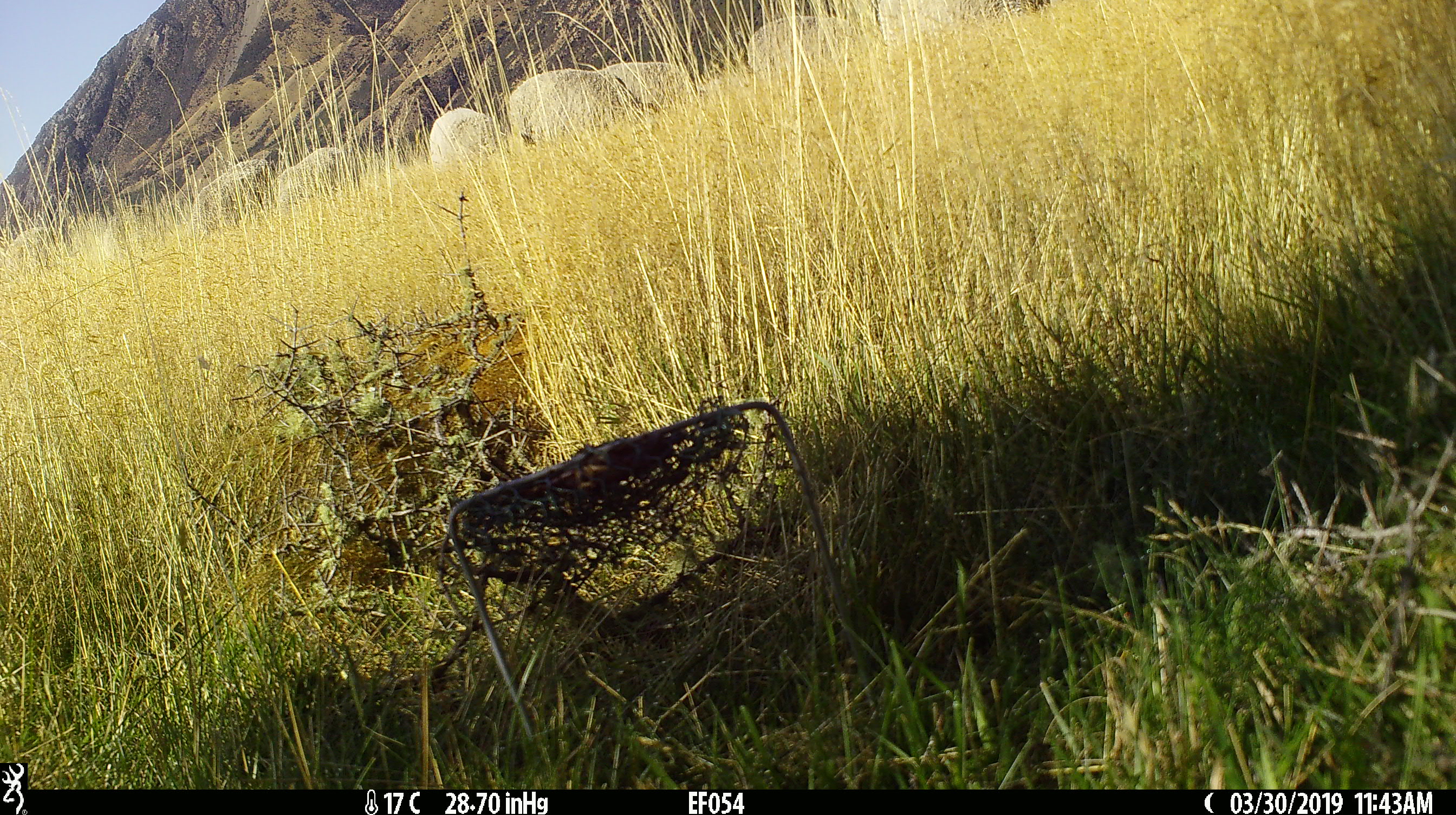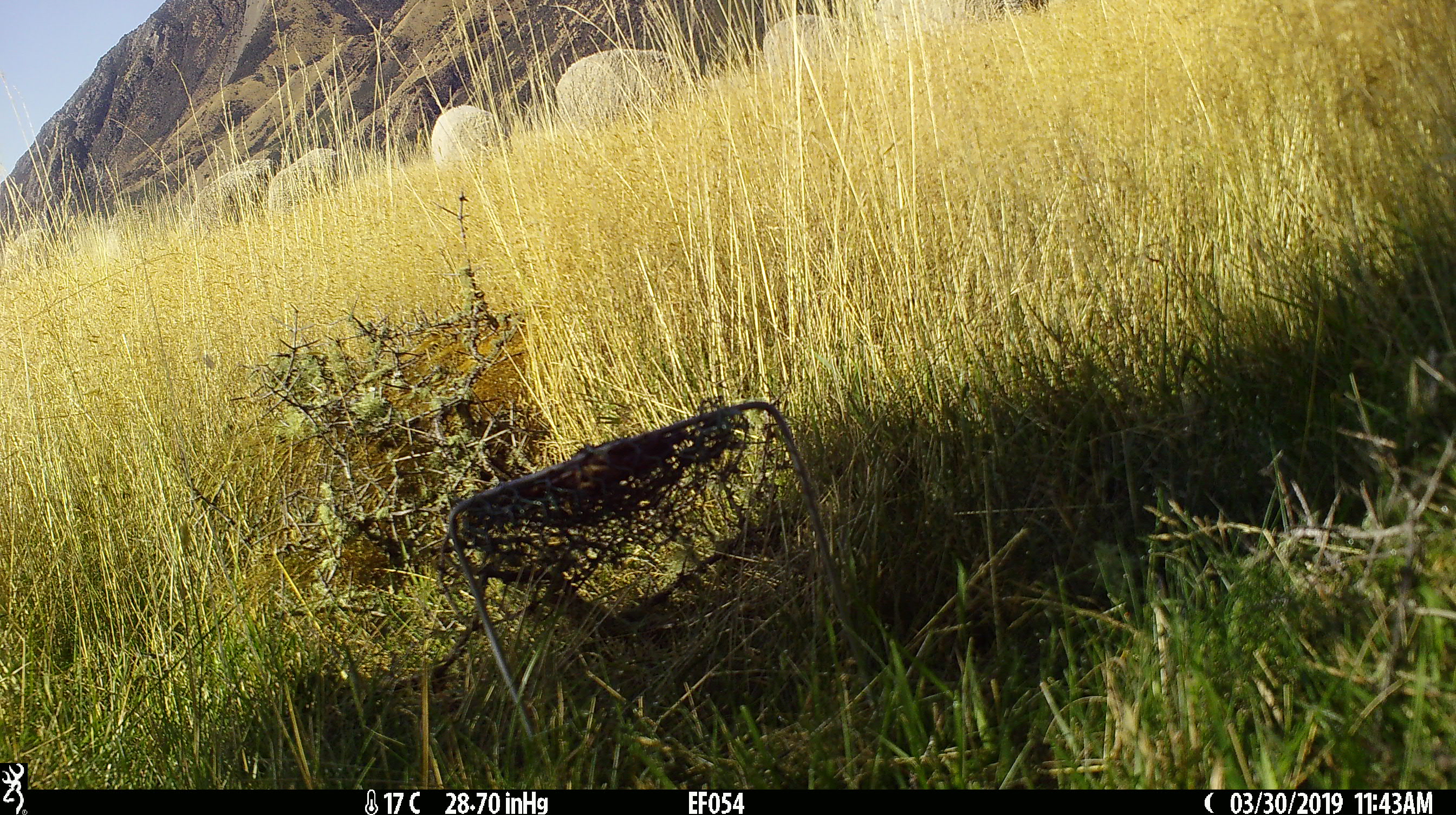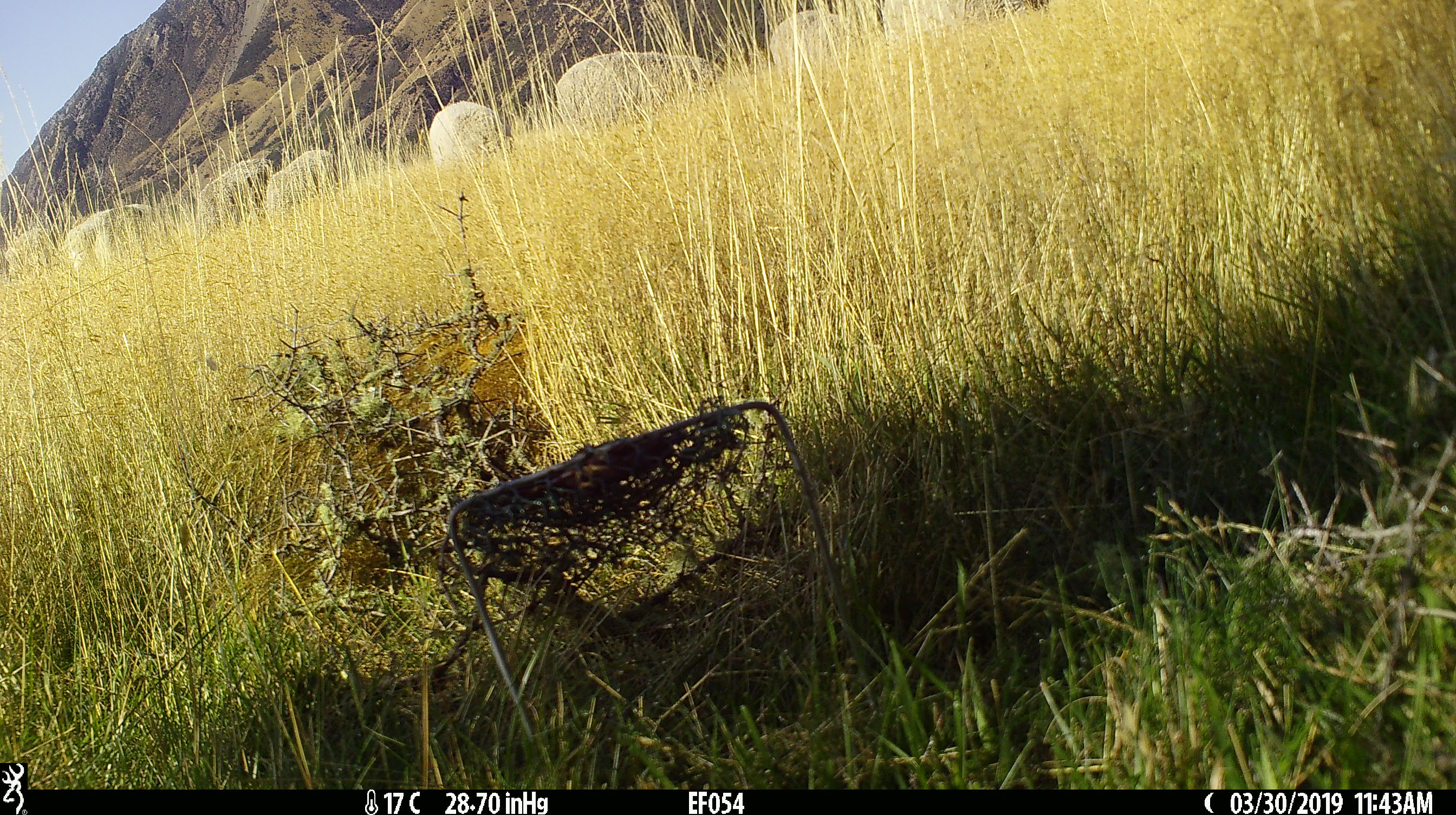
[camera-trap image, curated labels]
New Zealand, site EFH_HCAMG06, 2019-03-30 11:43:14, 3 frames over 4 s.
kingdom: Animalia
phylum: Chordata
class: Mammalia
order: Artiodactyla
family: Bovidae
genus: Ovis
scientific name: Ovis aries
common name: domestic sheep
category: sheep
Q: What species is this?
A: Sheep (domestic sheep) (Ovis aries).